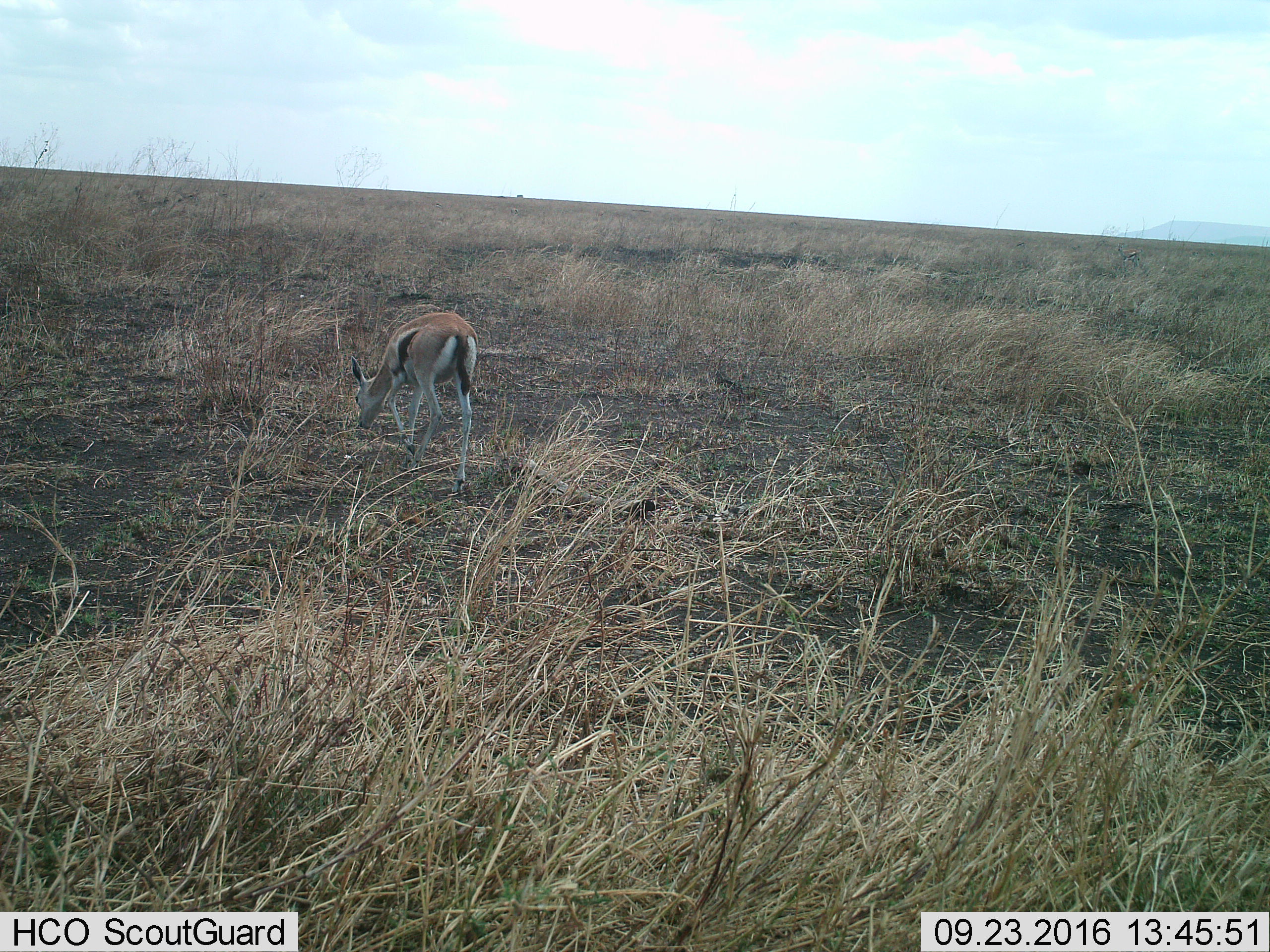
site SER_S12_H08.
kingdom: Animalia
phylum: Chordata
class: Mammalia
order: Artiodactyla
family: Bovidae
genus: Eudorcas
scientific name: Eudorcas thomsonii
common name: thomson's gazelle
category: gazellethomsons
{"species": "gazellethomsons (thomson's gazelle) (Eudorcas thomsonii)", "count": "1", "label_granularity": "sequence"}